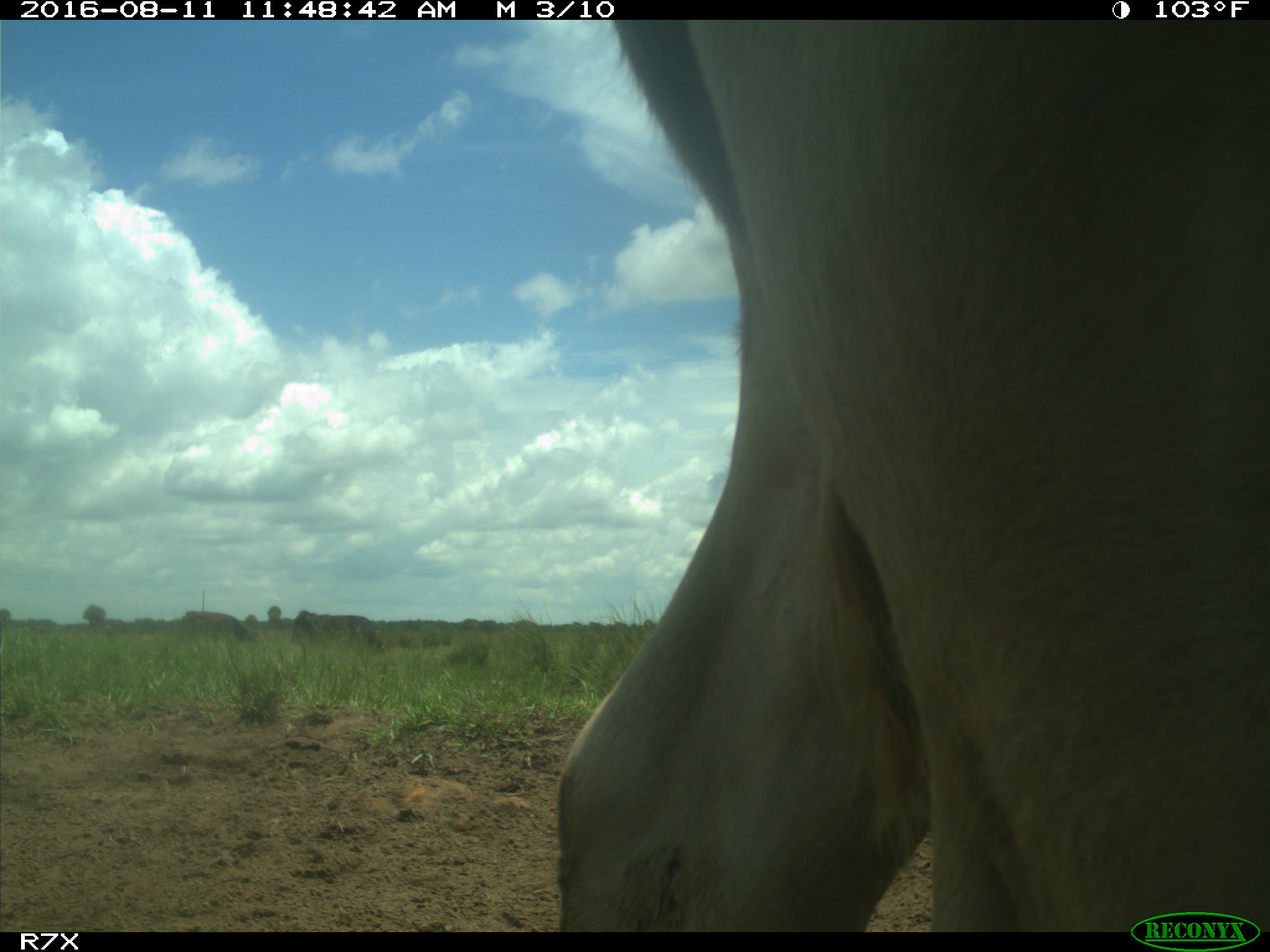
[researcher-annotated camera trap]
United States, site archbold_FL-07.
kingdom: Animalia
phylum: Chordata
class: Mammalia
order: Artiodactyla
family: Bovidae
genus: Bos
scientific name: Bos taurus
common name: domestic cow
Bos taurus (domestic cow).